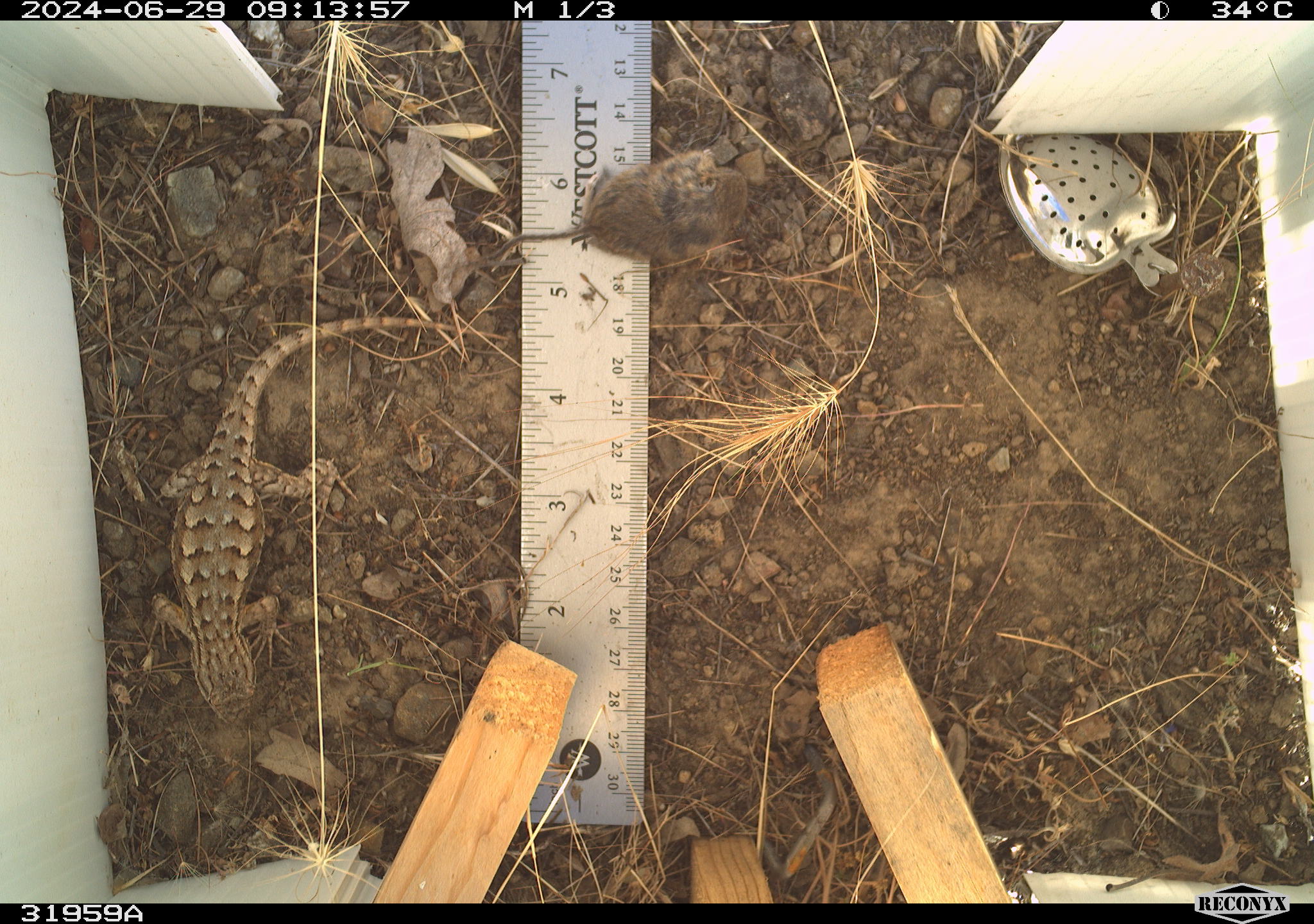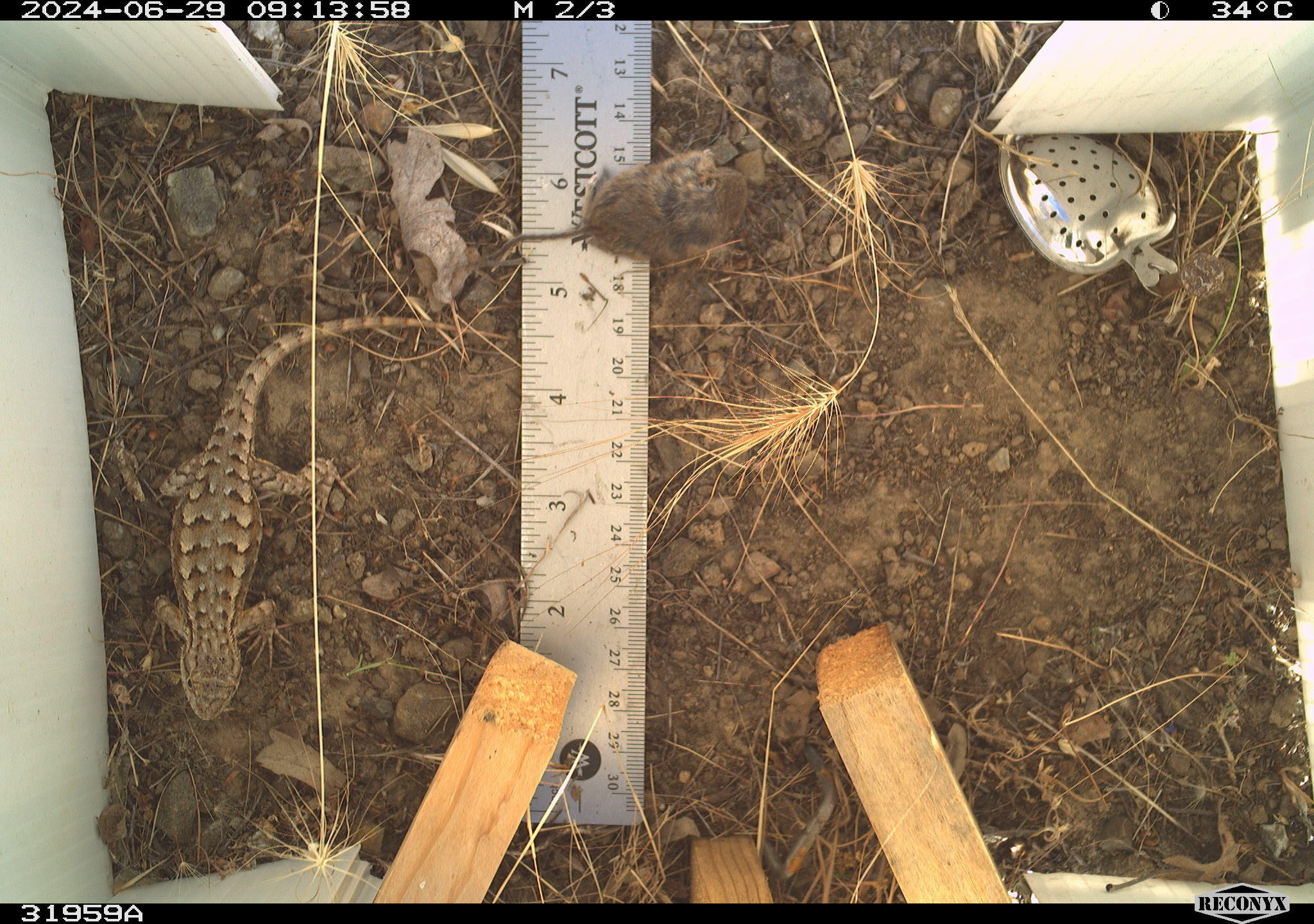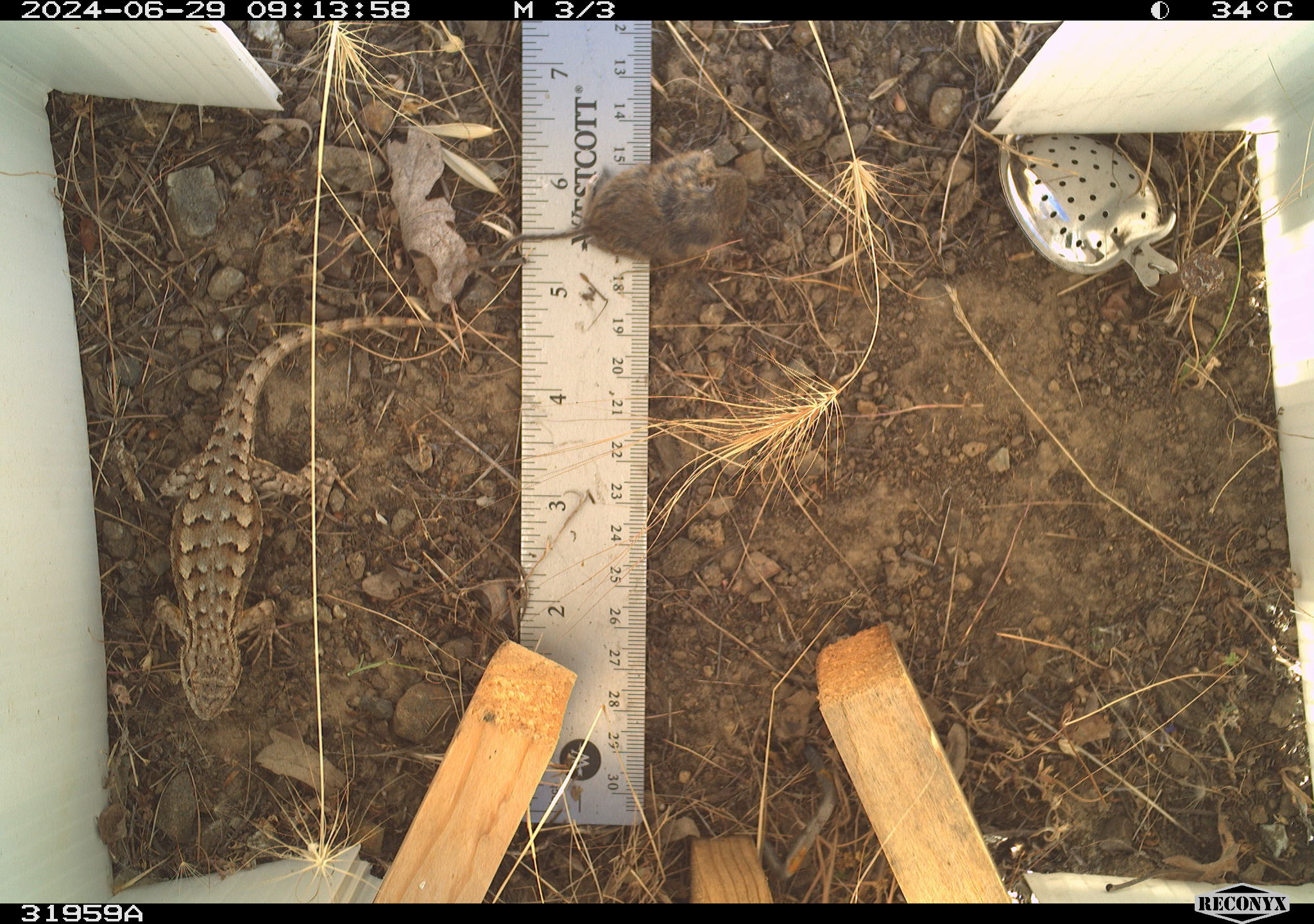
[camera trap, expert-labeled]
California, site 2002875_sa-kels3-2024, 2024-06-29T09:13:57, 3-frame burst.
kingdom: Animalia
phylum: Chordata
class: Reptilia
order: Squamata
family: Phrynosomatidae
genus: Sceloporus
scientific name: Sceloporus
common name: spiny lizards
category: sceloporus species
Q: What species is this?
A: Sceloporus species (spiny lizards) (Sceloporus).